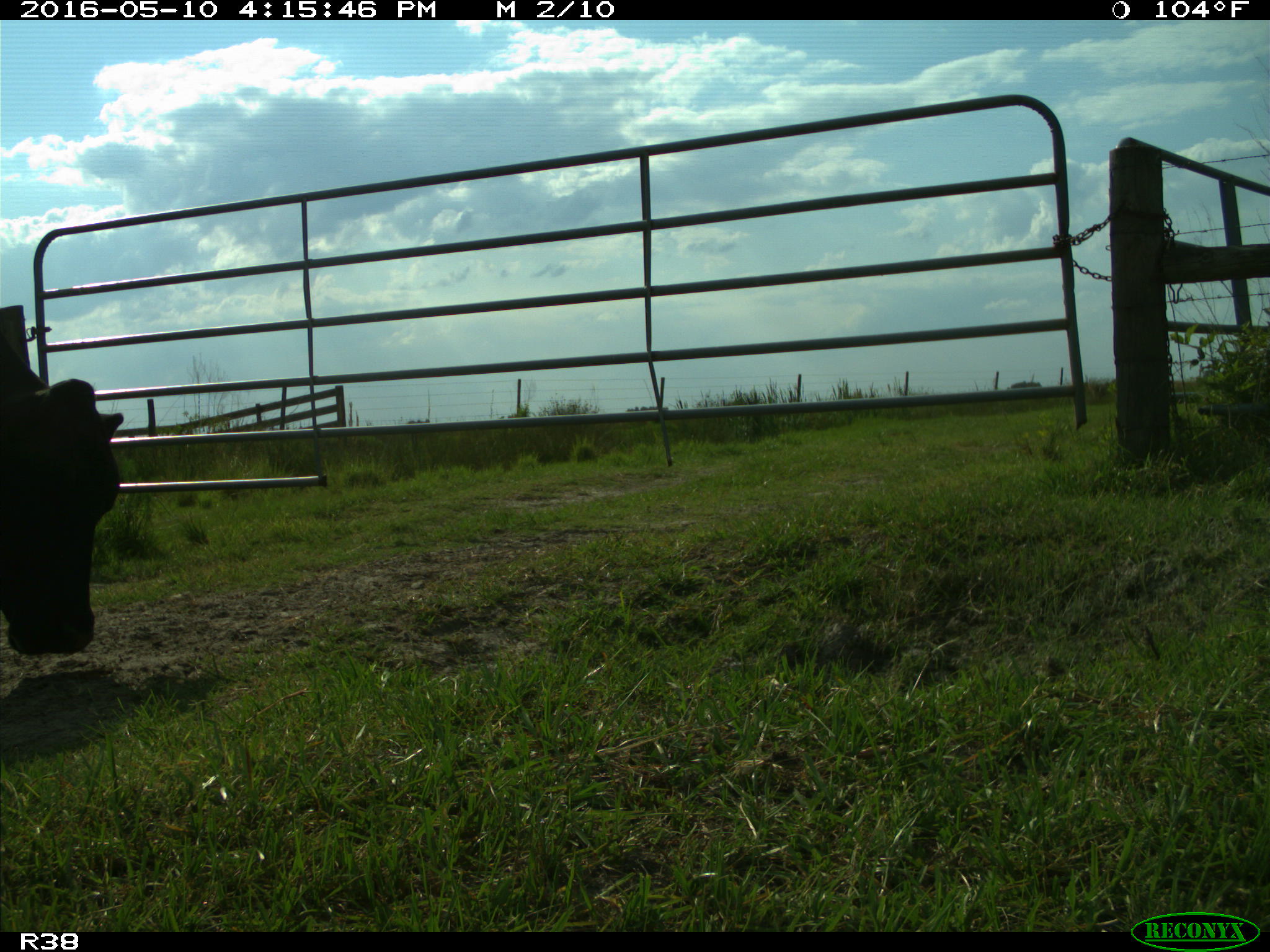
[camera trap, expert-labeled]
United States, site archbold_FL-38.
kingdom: Animalia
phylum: Chordata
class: Mammalia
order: Artiodactyla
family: Bovidae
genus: Bos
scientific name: Bos taurus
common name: domestic cow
Bos taurus (domestic cow).